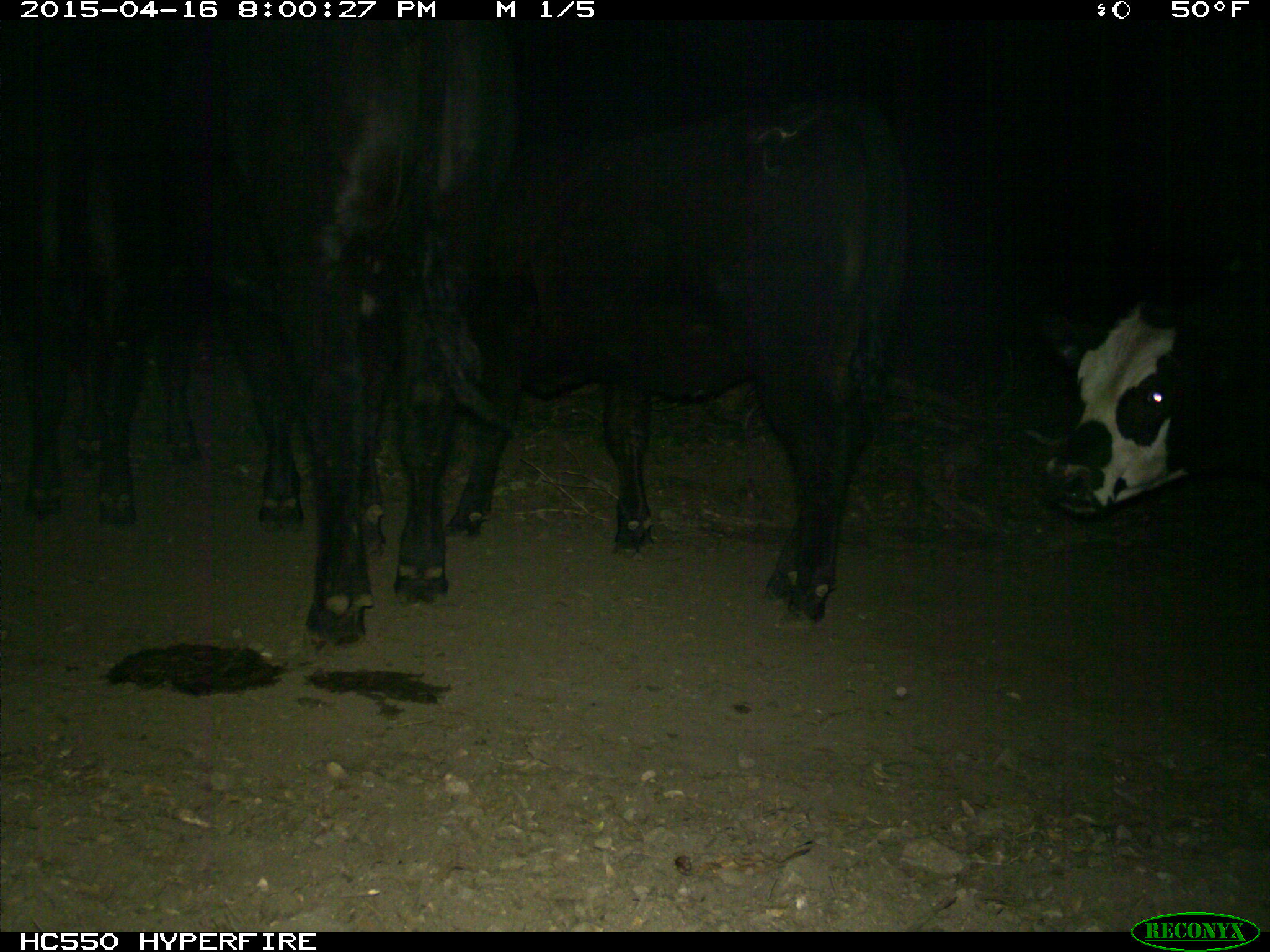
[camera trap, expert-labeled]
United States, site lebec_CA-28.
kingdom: Animalia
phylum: Chordata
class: Mammalia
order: Artiodactyla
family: Bovidae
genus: Bos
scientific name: Bos taurus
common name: domestic cow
Bos taurus (domestic cow).